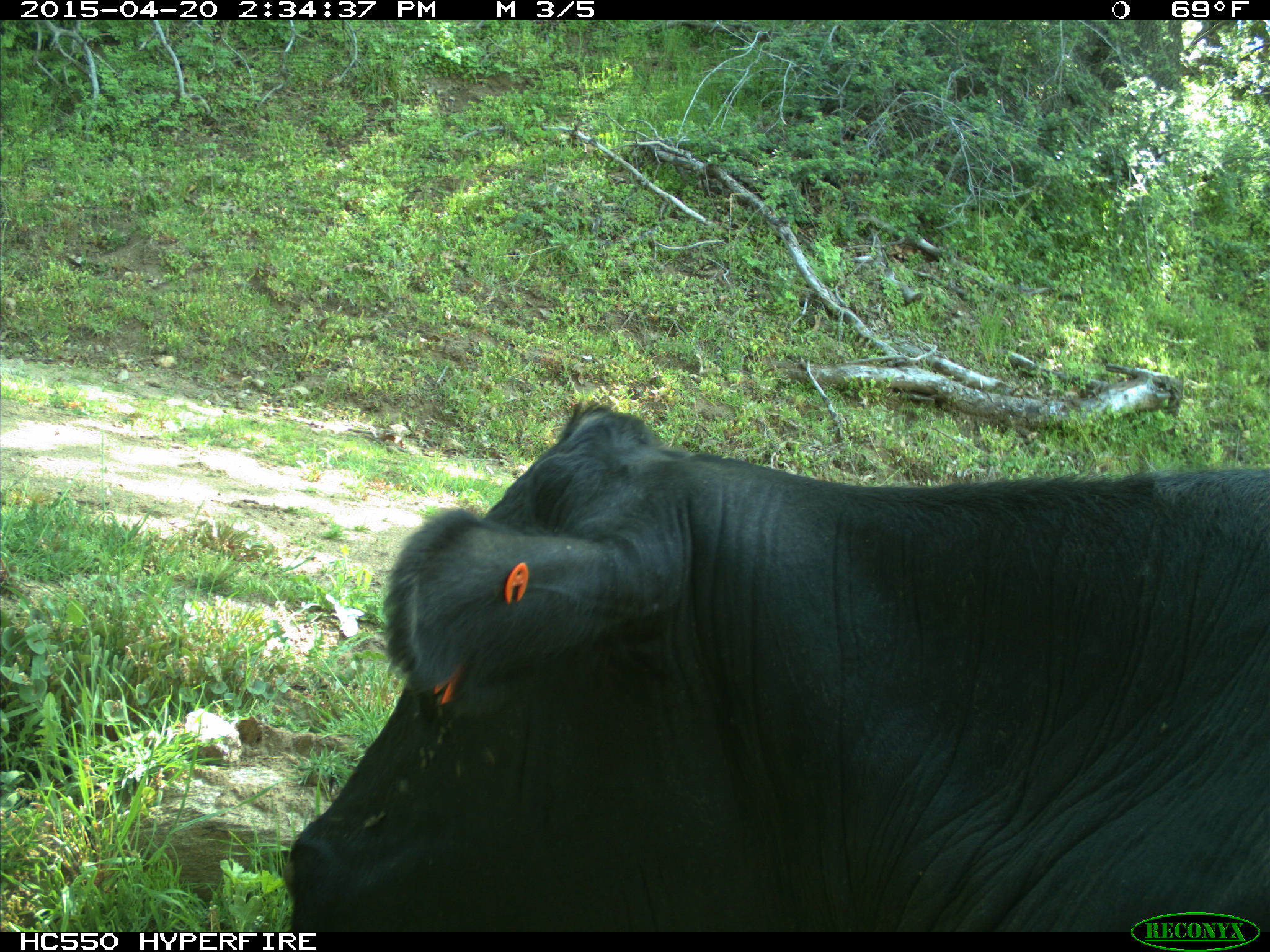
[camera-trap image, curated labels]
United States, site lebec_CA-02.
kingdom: Animalia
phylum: Chordata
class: Mammalia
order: Artiodactyla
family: Bovidae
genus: Bos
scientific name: Bos taurus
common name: domestic cow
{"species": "Bos taurus (domestic cow)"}